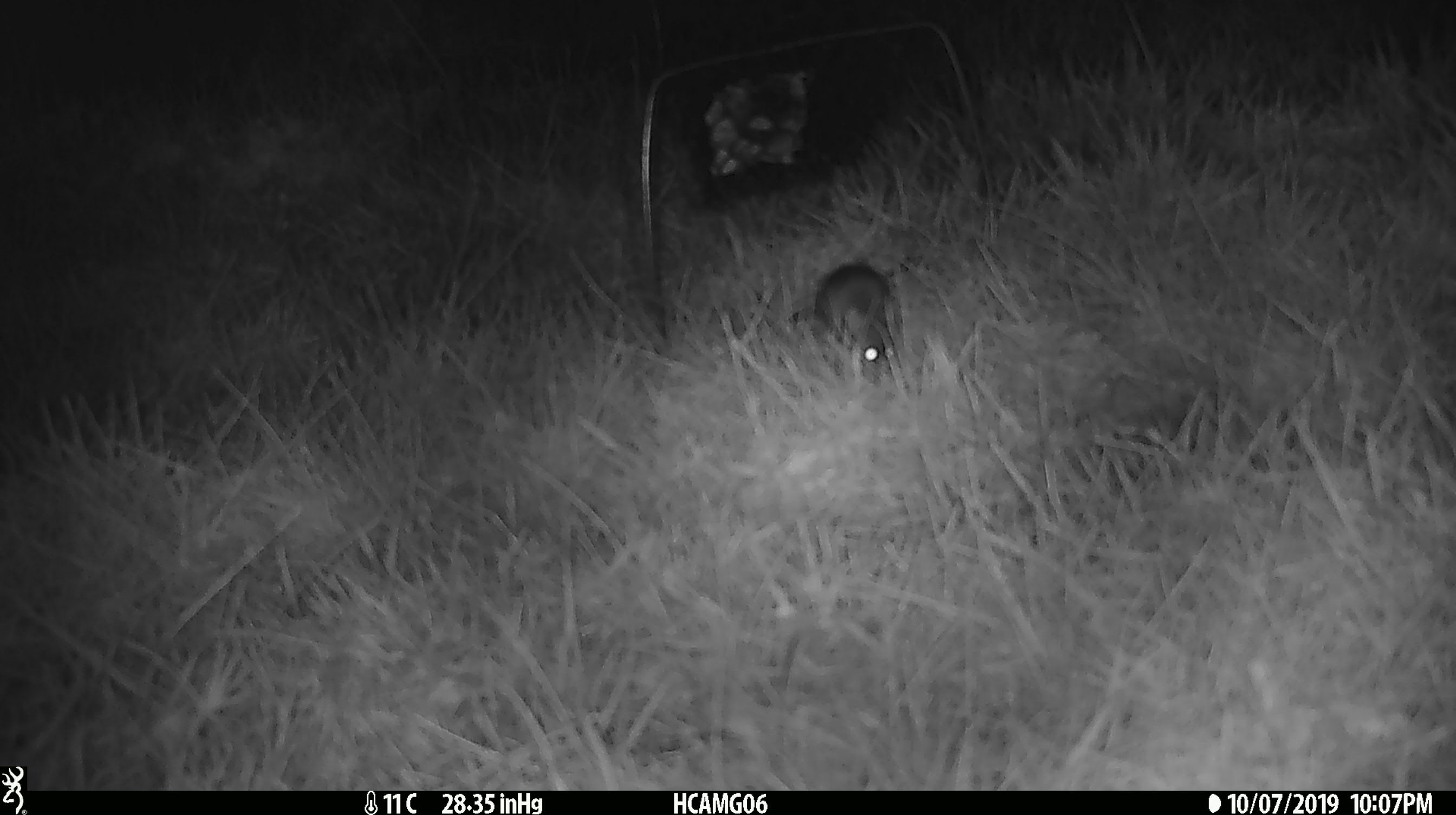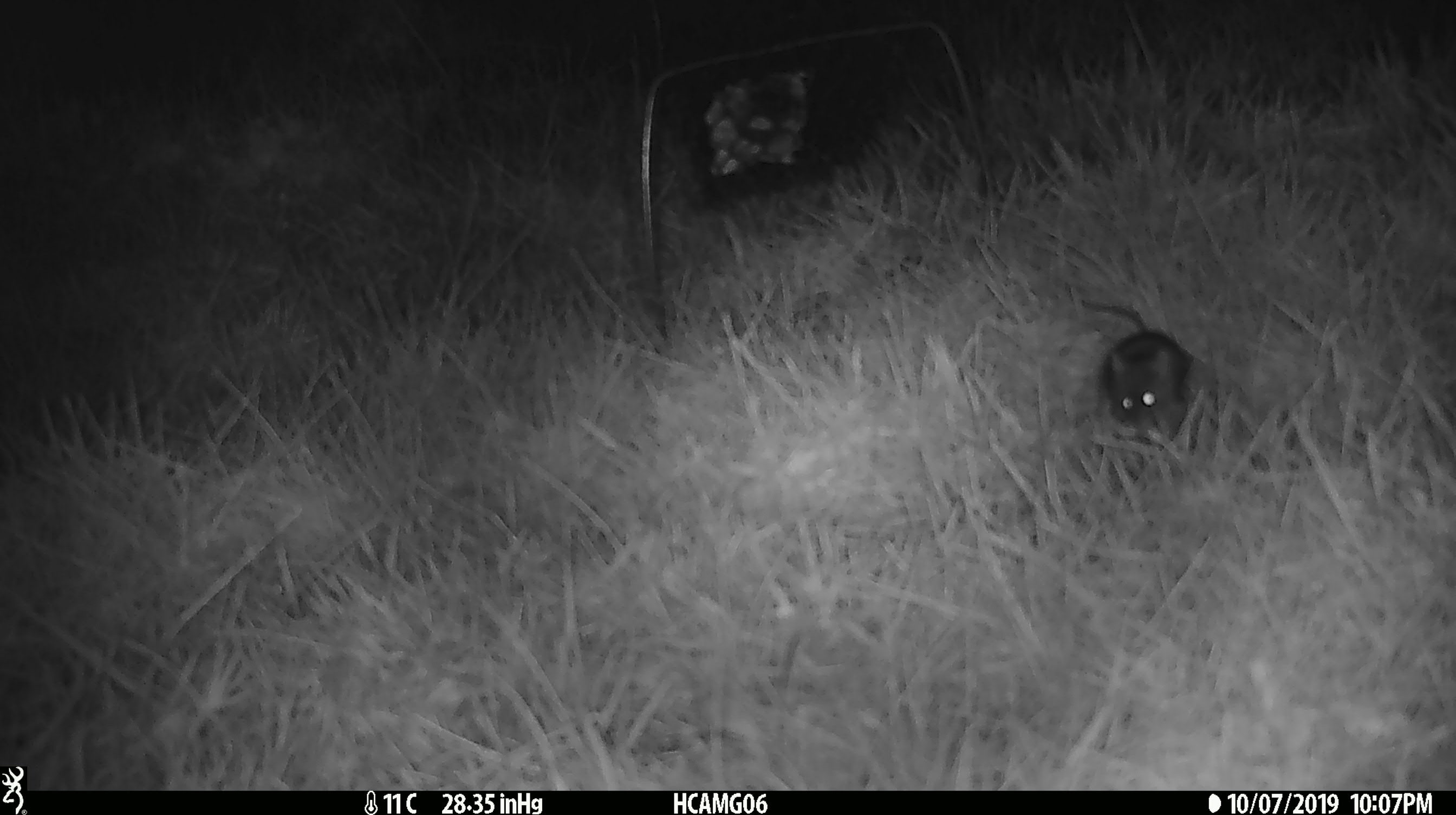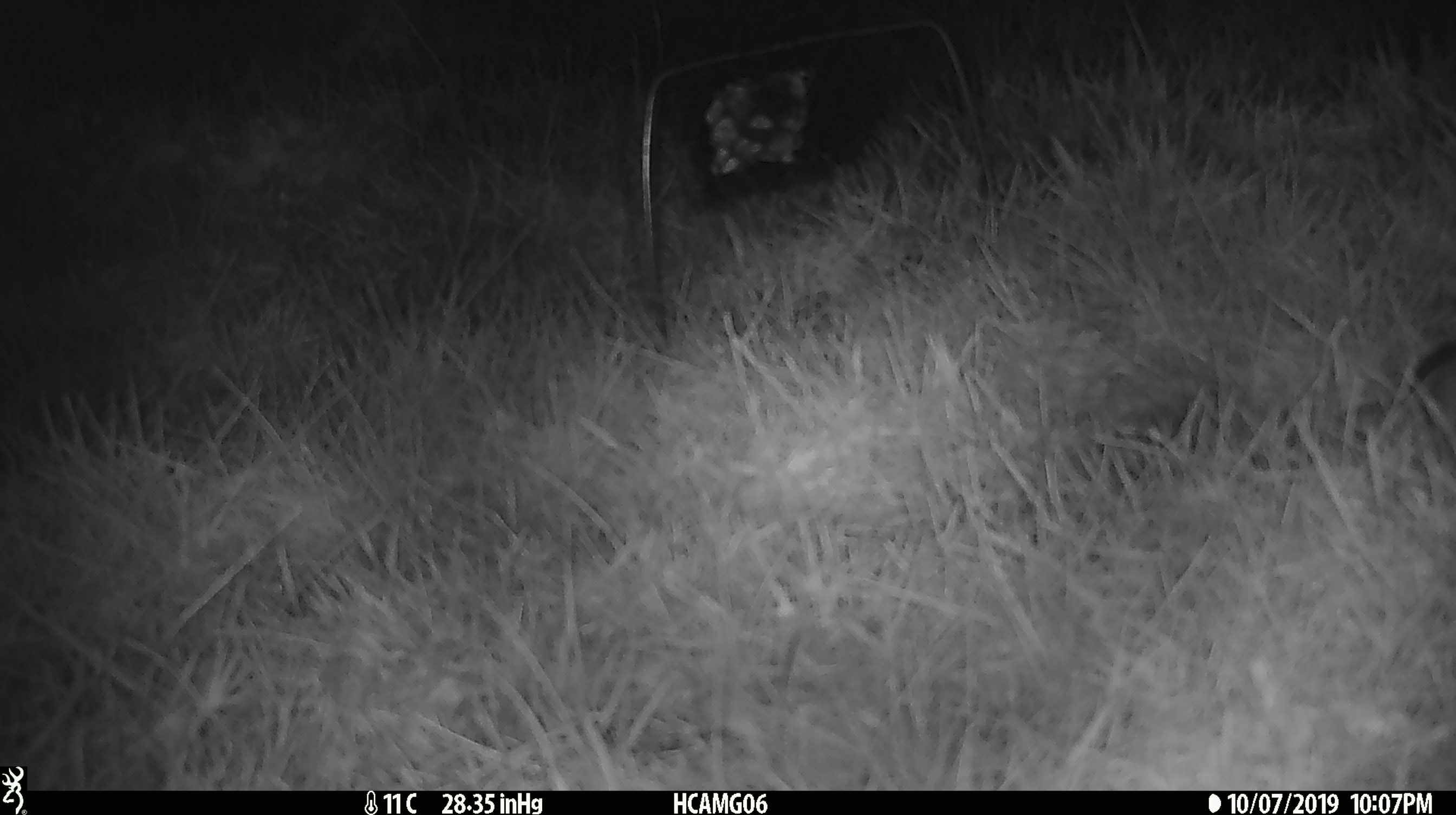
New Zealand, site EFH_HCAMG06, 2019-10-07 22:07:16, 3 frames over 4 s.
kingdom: Animalia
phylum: Chordata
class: Mammalia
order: Rodentia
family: Muridae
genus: Mus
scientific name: Mus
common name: mouse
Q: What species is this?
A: Mouse (Mus).